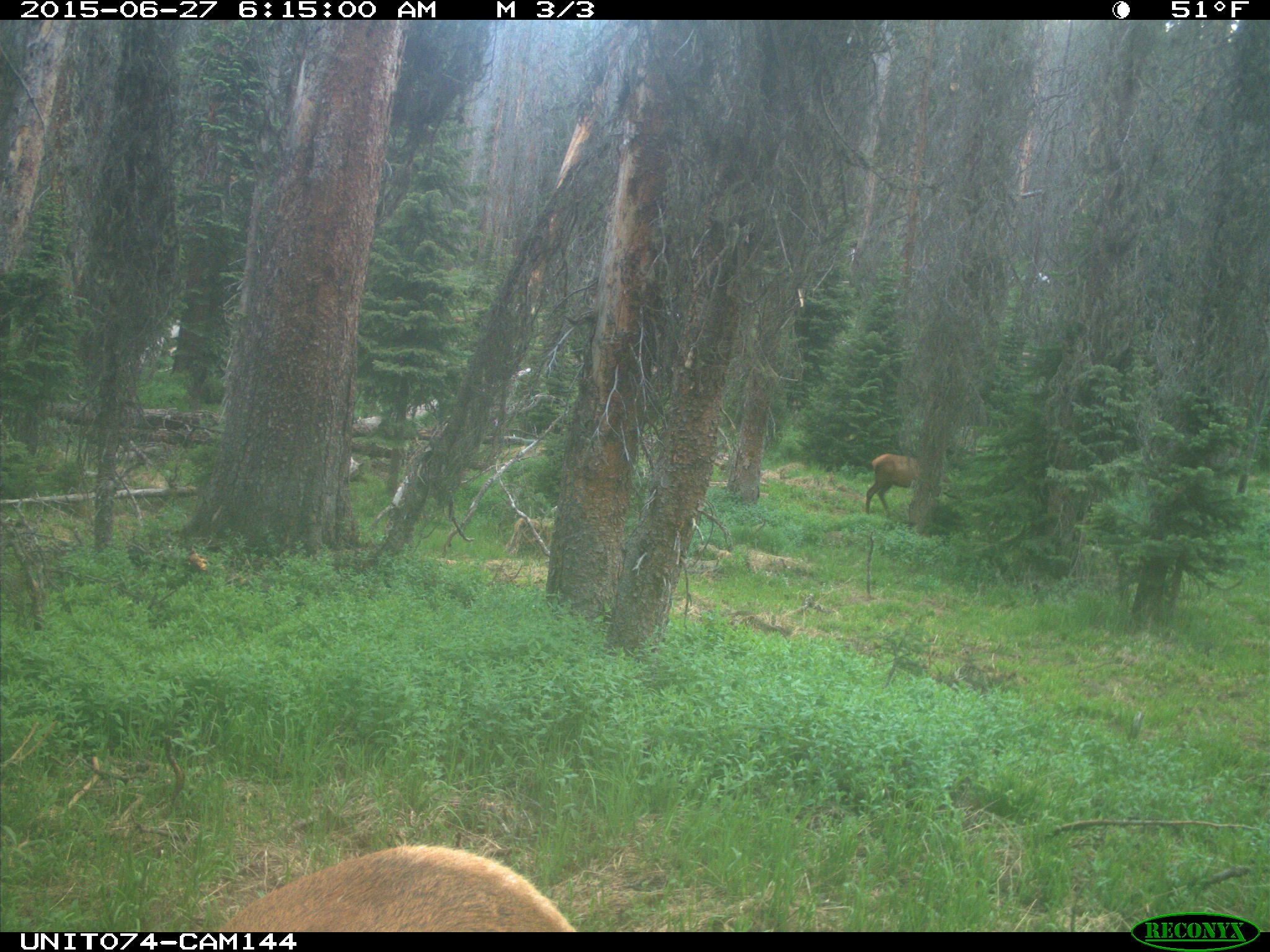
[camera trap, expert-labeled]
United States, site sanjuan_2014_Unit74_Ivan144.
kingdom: Animalia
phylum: Chordata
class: Mammalia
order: Artiodactyla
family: Cervidae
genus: Cervus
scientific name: Cervus elaphus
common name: red deer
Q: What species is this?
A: Cervus elaphus (red deer).